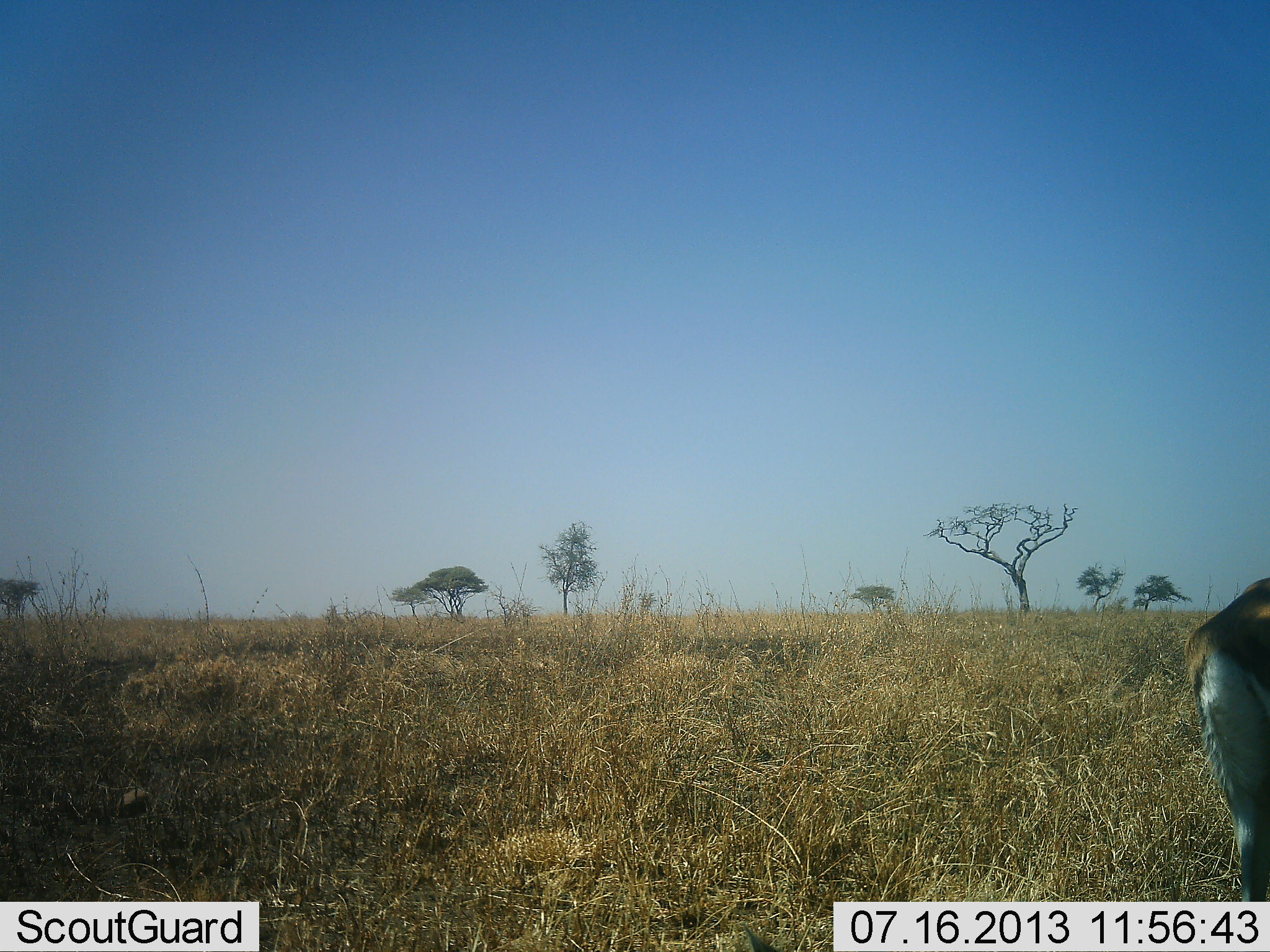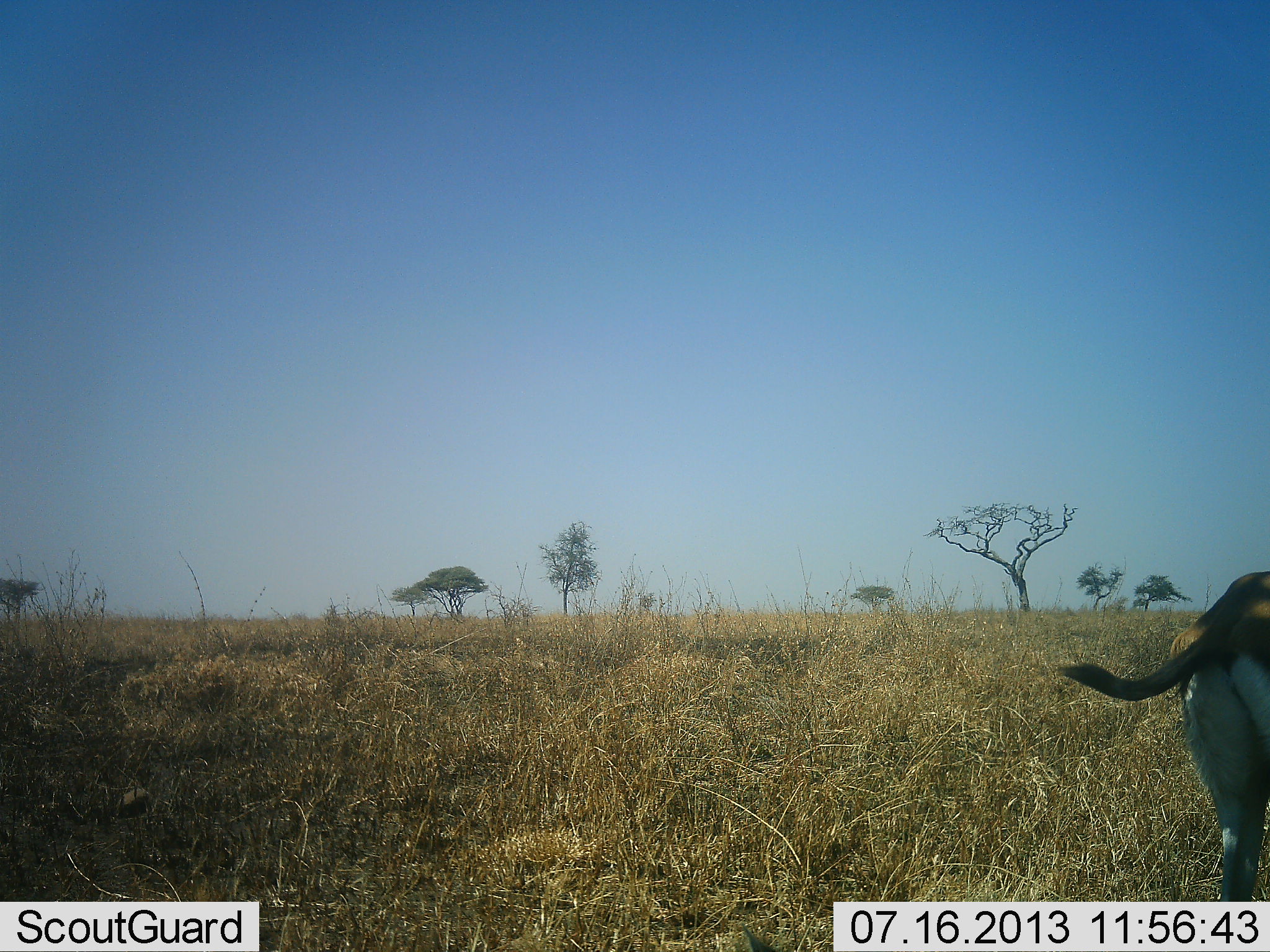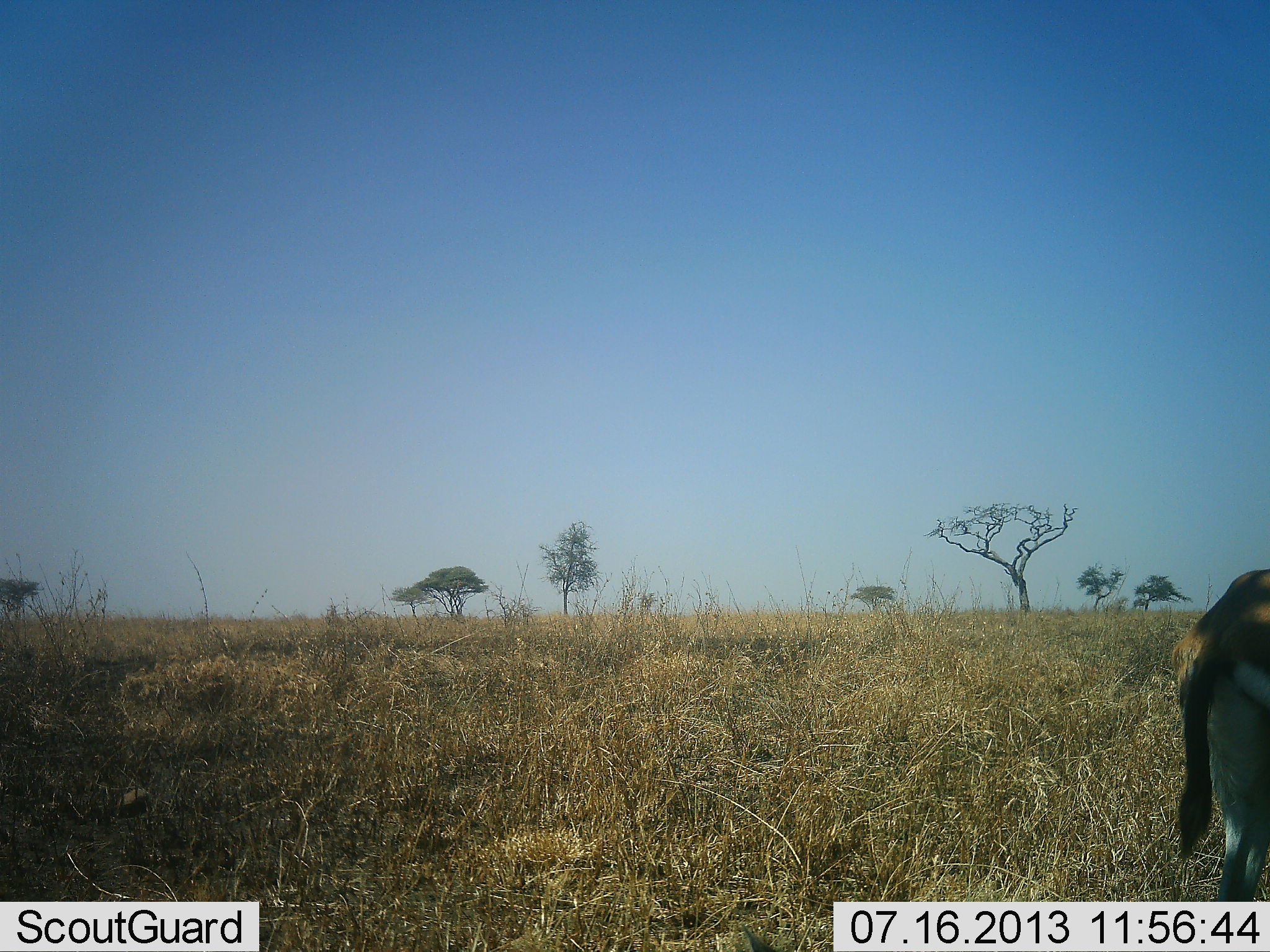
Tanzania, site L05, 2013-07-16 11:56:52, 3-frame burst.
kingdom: Animalia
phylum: Chordata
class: Mammalia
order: Artiodactyla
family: Bovidae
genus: Eudorcas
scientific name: Eudorcas thomsonii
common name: thomson's gazelle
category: gazellethomsons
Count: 1.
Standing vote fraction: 89%.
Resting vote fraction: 0%.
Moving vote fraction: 5%.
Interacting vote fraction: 0%.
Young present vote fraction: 0%.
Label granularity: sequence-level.